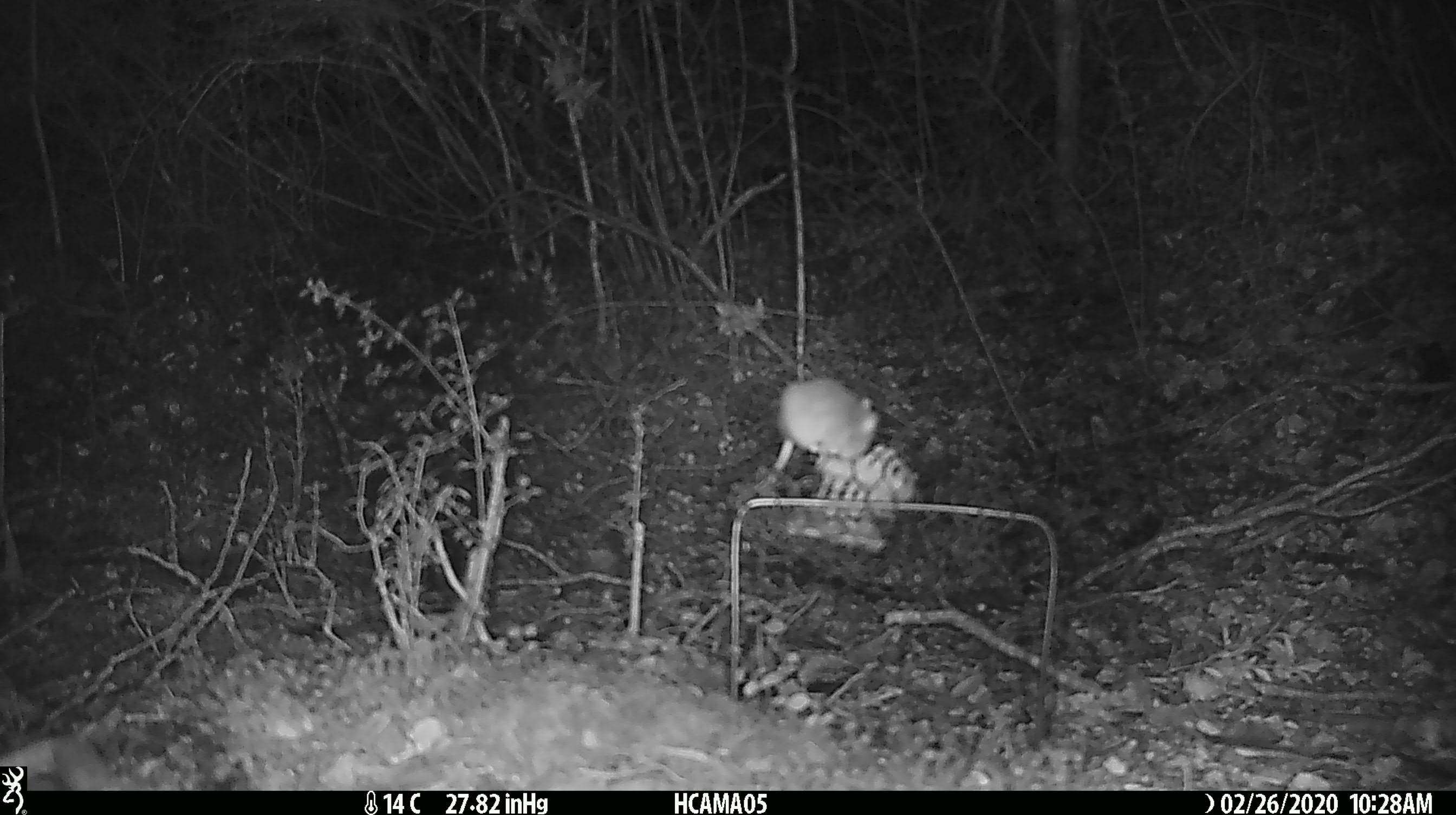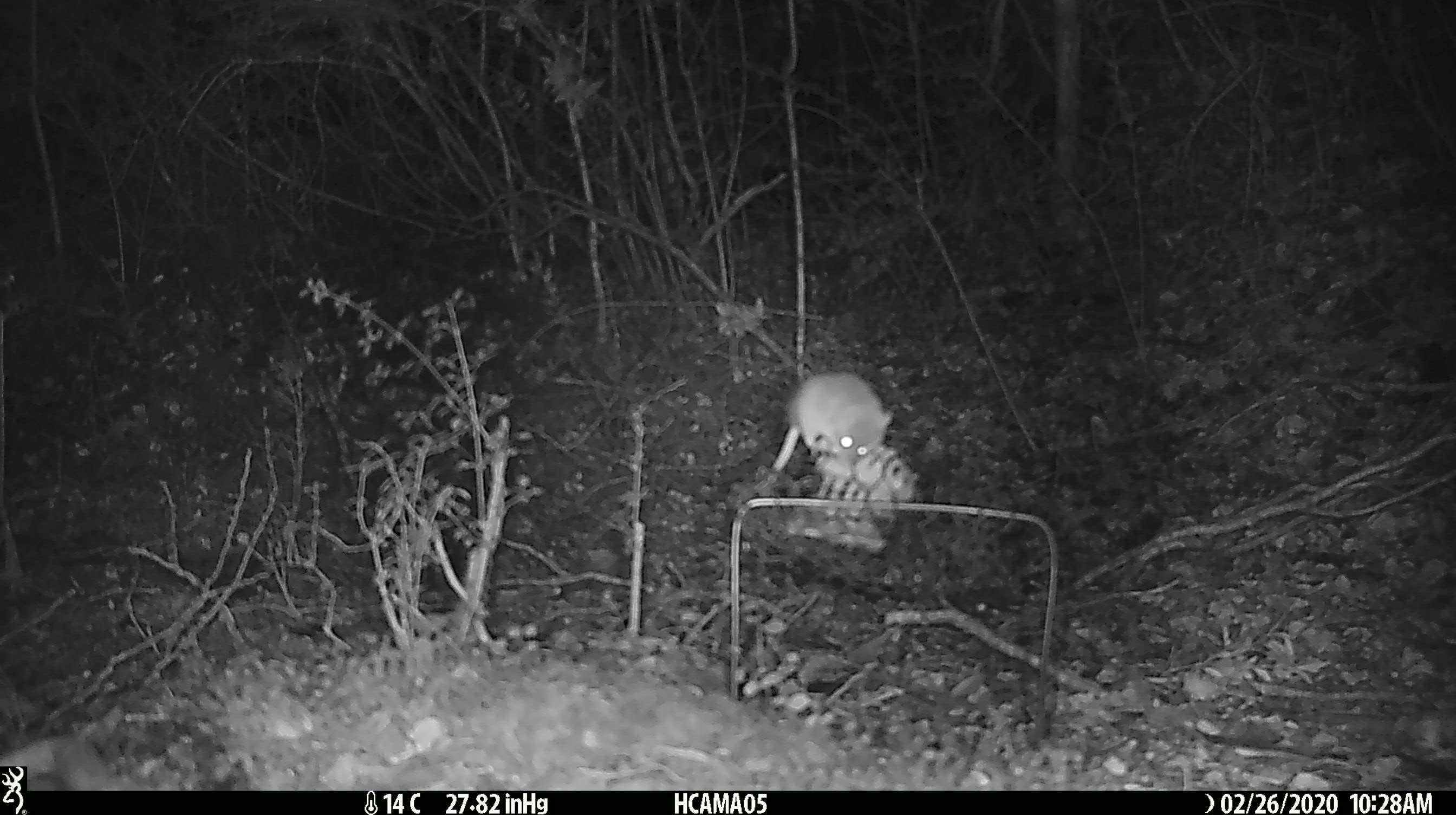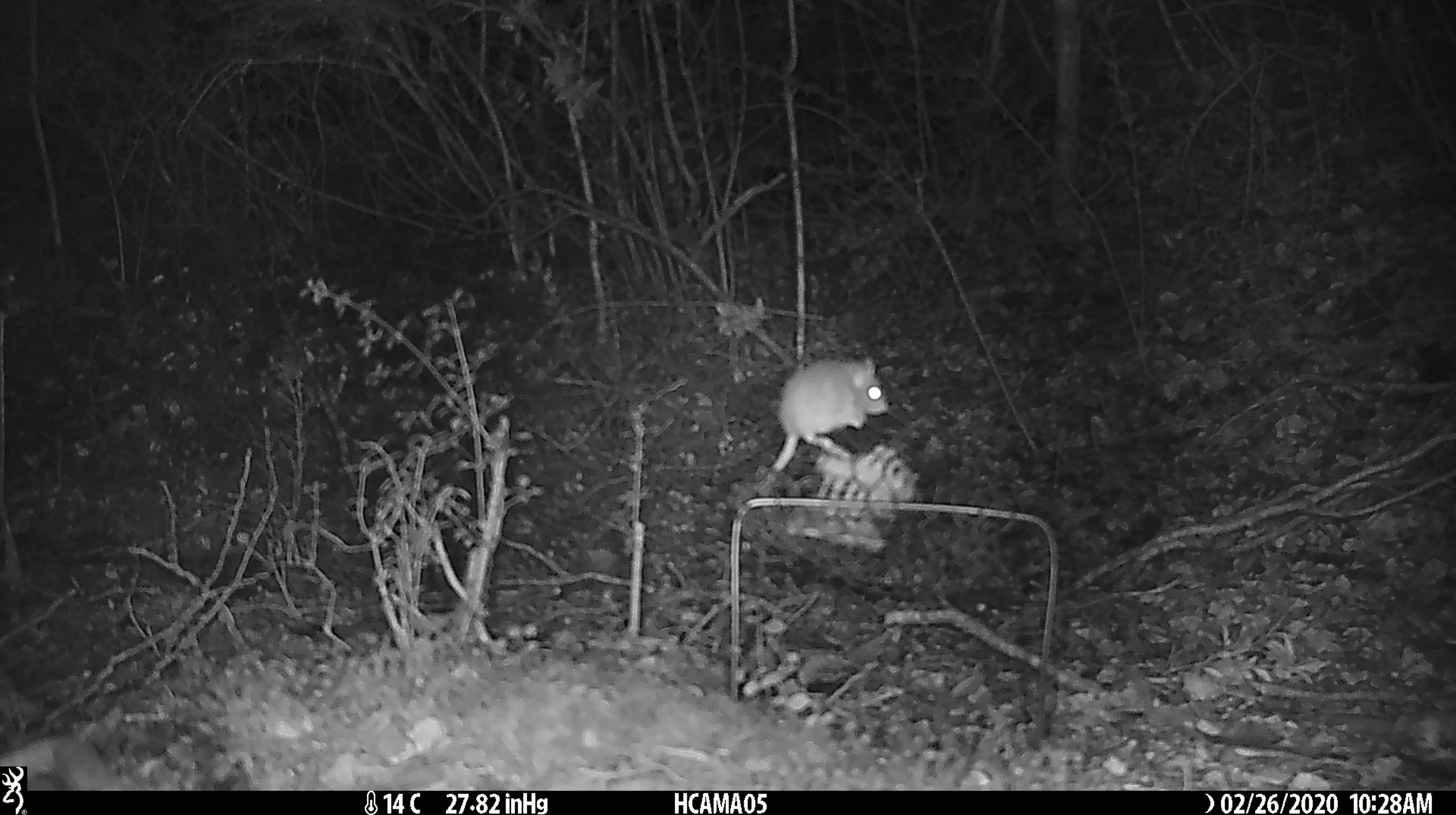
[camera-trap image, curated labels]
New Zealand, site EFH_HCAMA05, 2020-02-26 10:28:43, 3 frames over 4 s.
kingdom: Animalia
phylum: Chordata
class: Mammalia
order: Rodentia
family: Muridae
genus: Mus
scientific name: Mus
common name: mouse